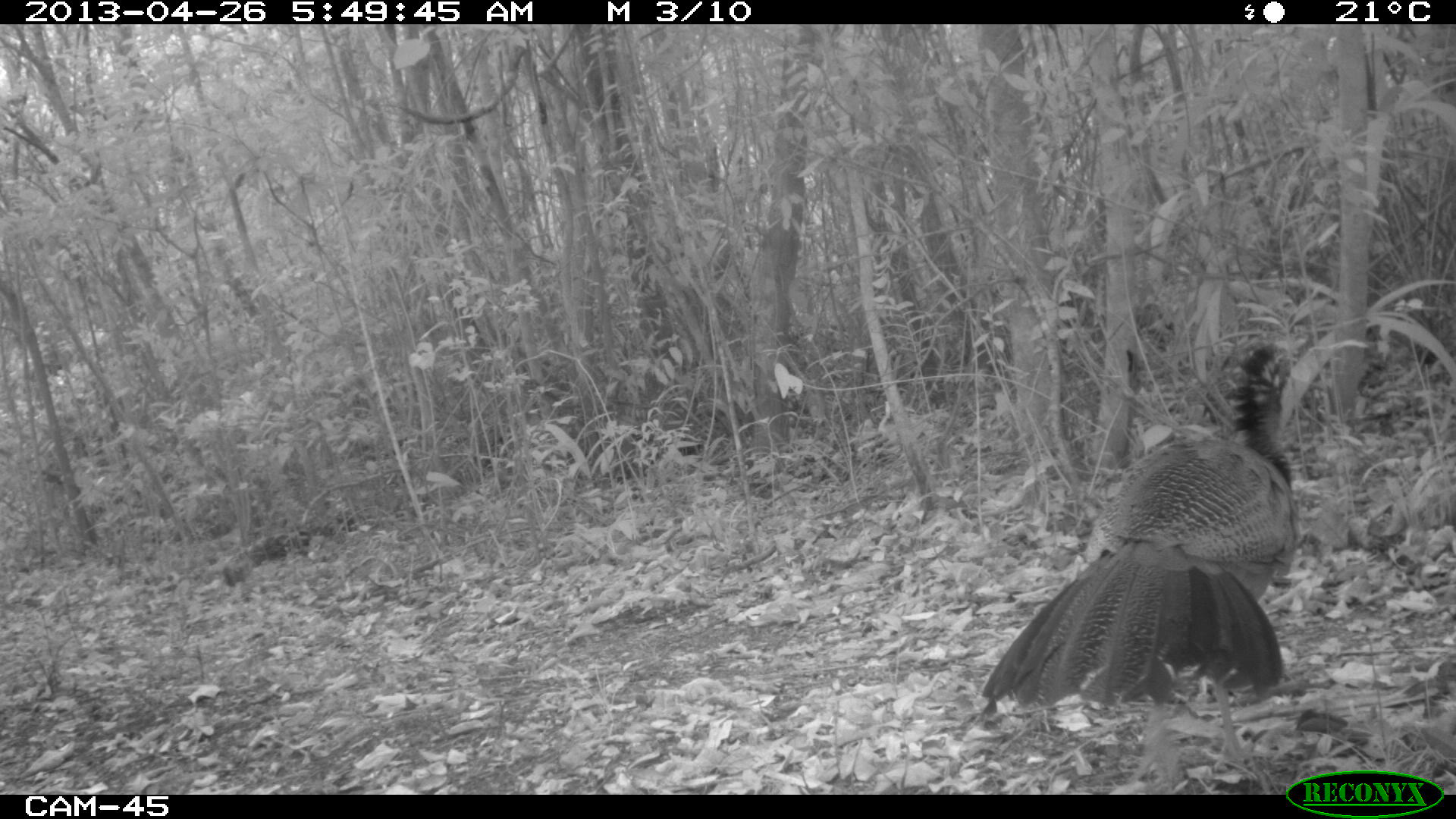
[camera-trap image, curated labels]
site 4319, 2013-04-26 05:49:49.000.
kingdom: Animalia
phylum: Chordata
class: Aves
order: Galliformes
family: Cracidae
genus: Crax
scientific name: Crax rubra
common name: great curassow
Crax rubra (great curassow), count 1, sex female.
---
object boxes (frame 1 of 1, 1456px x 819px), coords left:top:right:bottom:
crax rubra: 974:332:1307:792